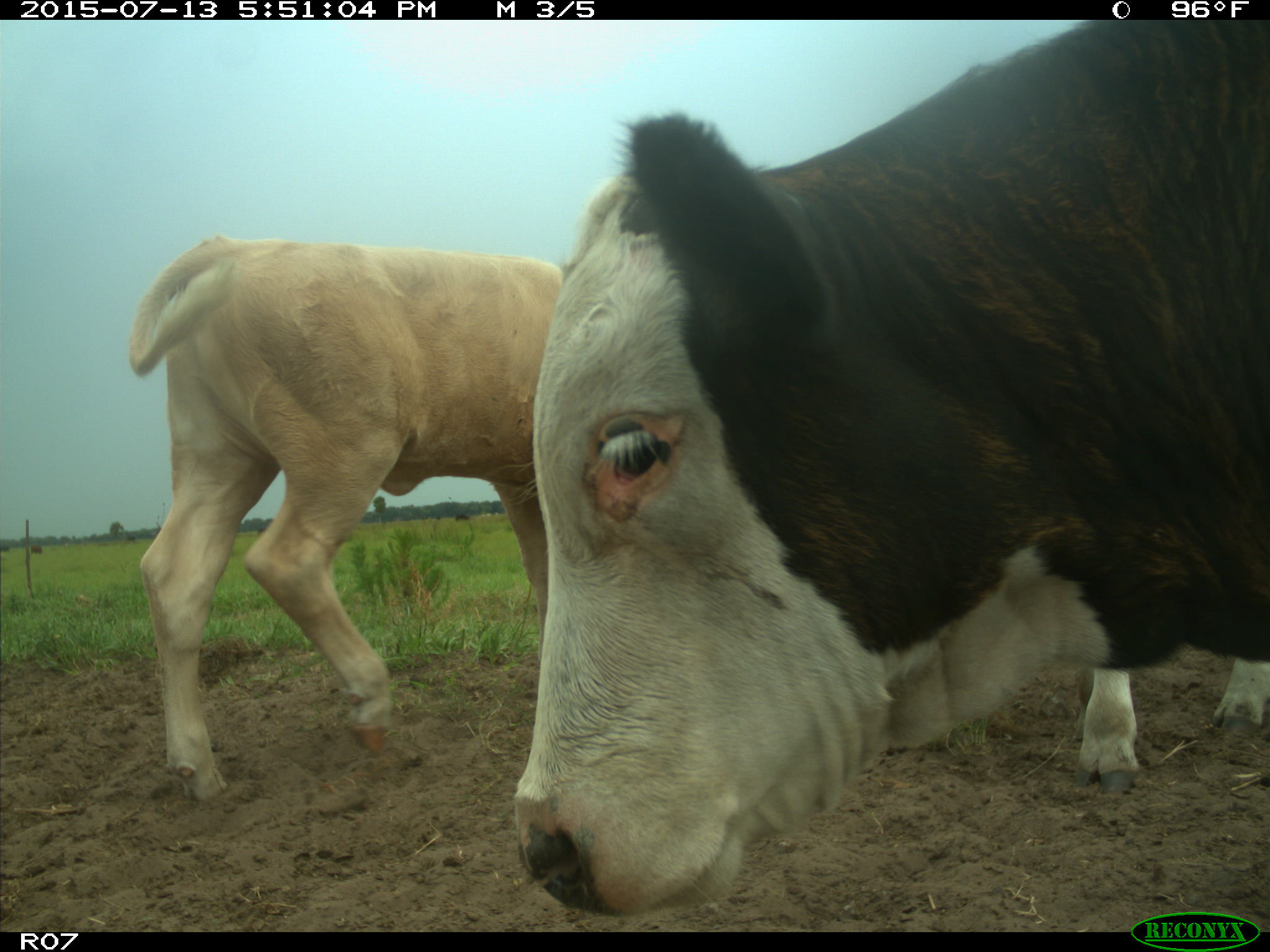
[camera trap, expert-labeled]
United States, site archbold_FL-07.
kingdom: Animalia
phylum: Chordata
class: Mammalia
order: Artiodactyla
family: Bovidae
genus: Bos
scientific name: Bos taurus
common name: domestic cow